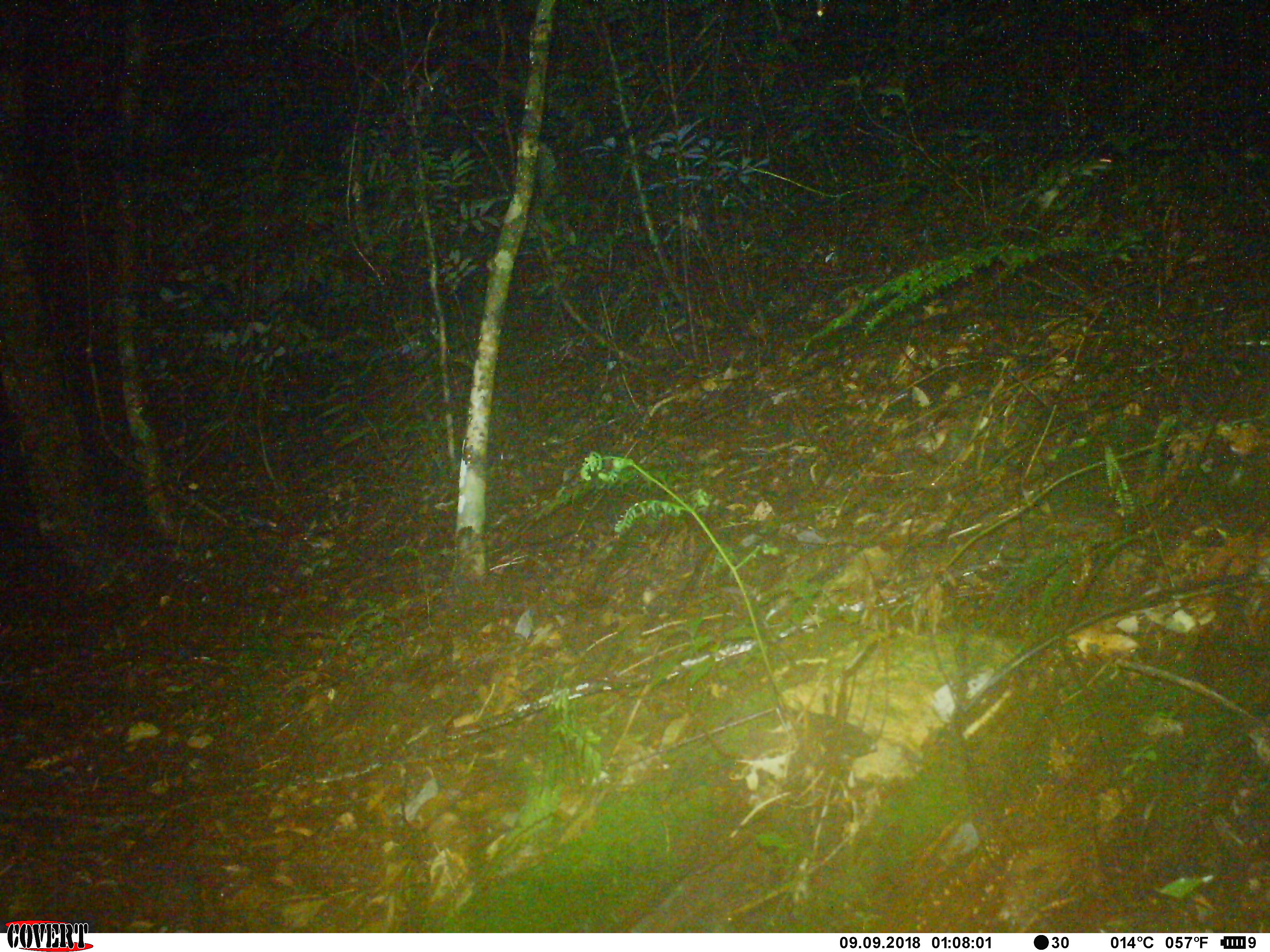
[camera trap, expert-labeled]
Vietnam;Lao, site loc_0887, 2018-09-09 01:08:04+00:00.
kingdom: Animalia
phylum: Chordata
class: Mammalia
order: Rodentia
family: Muridae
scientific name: Muridae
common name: old-world mice and rats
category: unidentified murid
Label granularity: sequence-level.